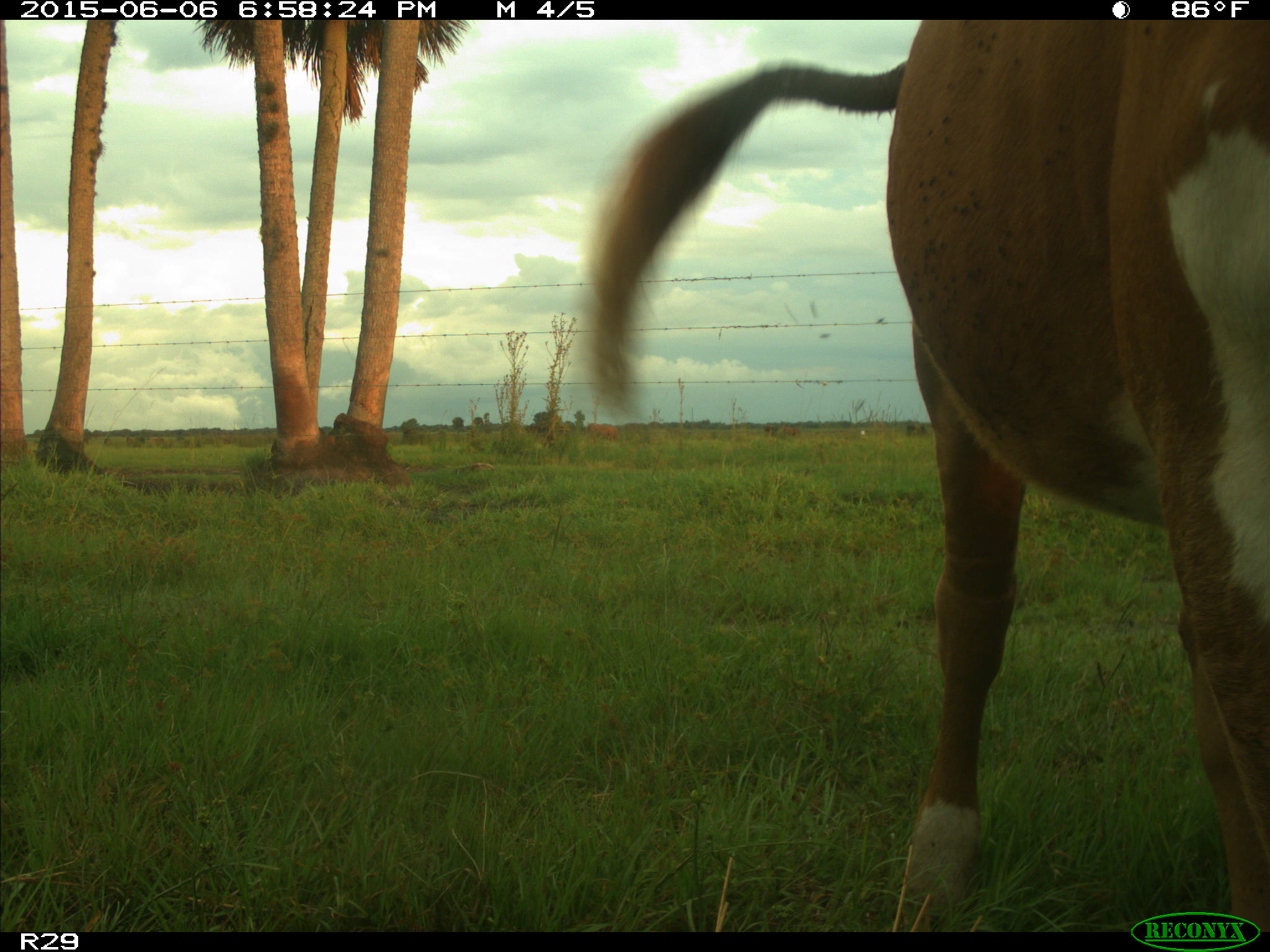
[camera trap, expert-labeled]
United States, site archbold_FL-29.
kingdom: Animalia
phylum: Chordata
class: Mammalia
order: Artiodactyla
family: Bovidae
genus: Bos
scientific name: Bos taurus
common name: domestic cow